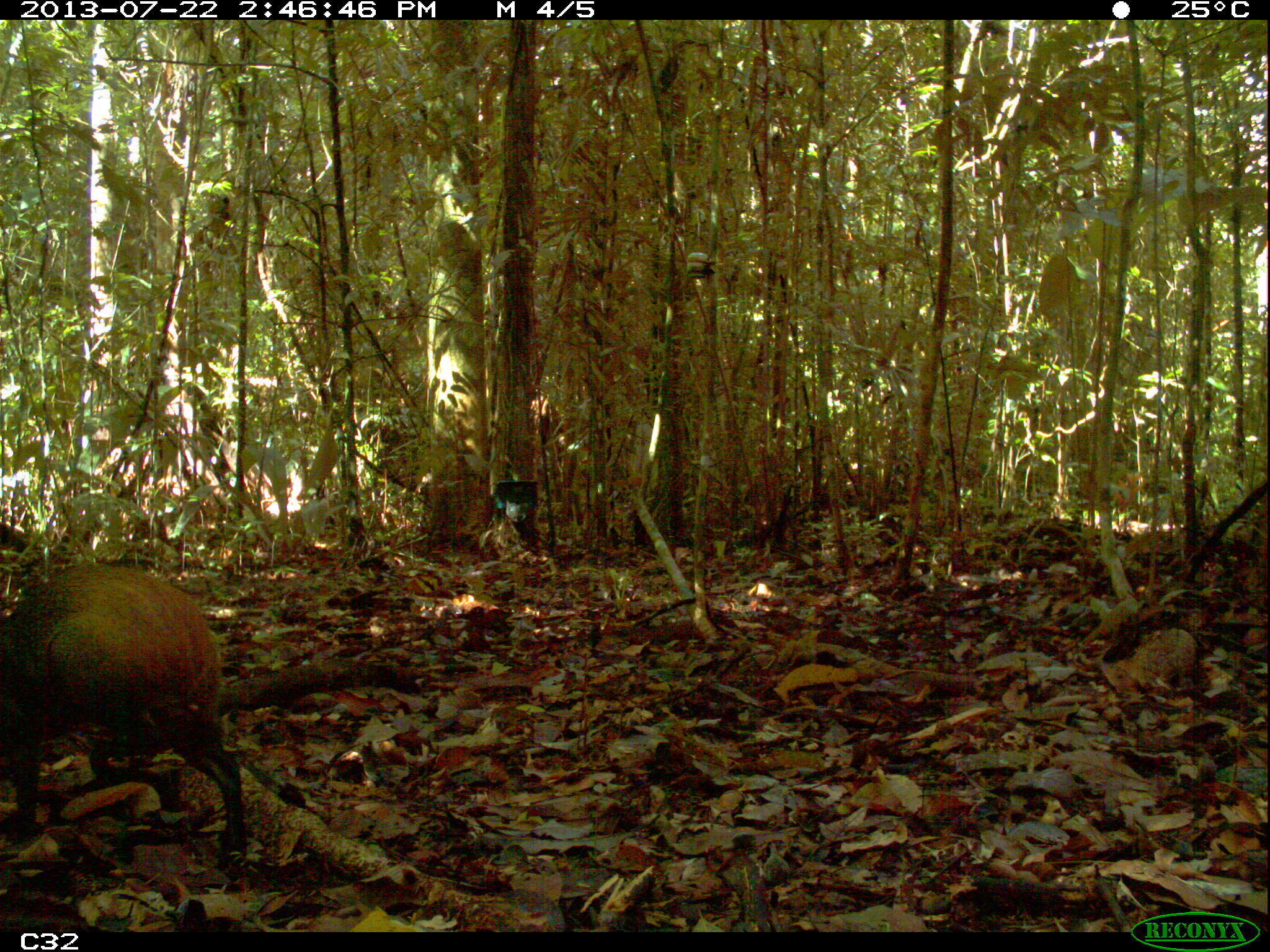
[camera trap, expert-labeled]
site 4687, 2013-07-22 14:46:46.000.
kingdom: Animalia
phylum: Chordata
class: Mammalia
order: Rodentia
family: Dasyproctidae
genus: Dasyprocta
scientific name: Dasyprocta leporina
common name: red-rumped agouti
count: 1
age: adult